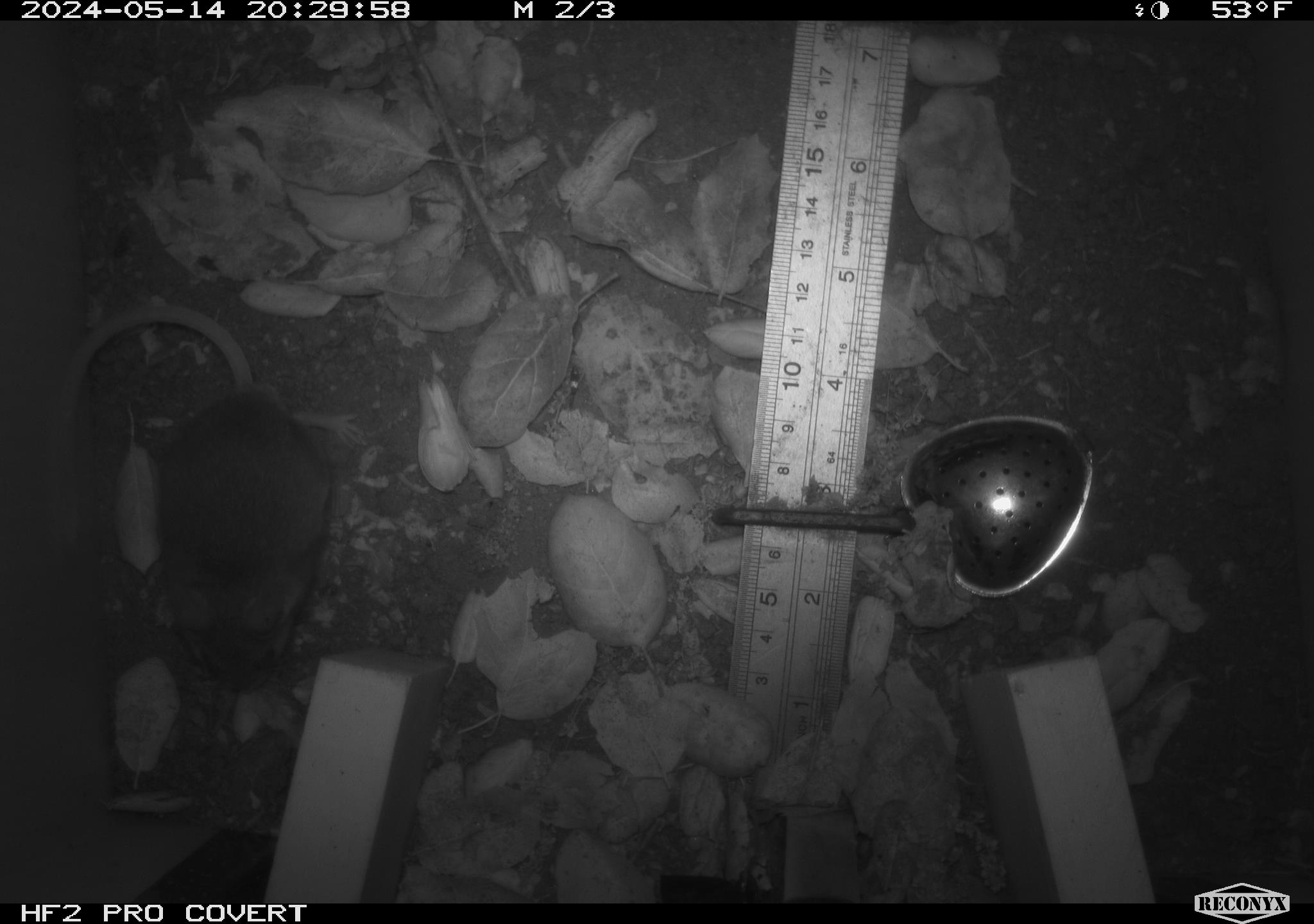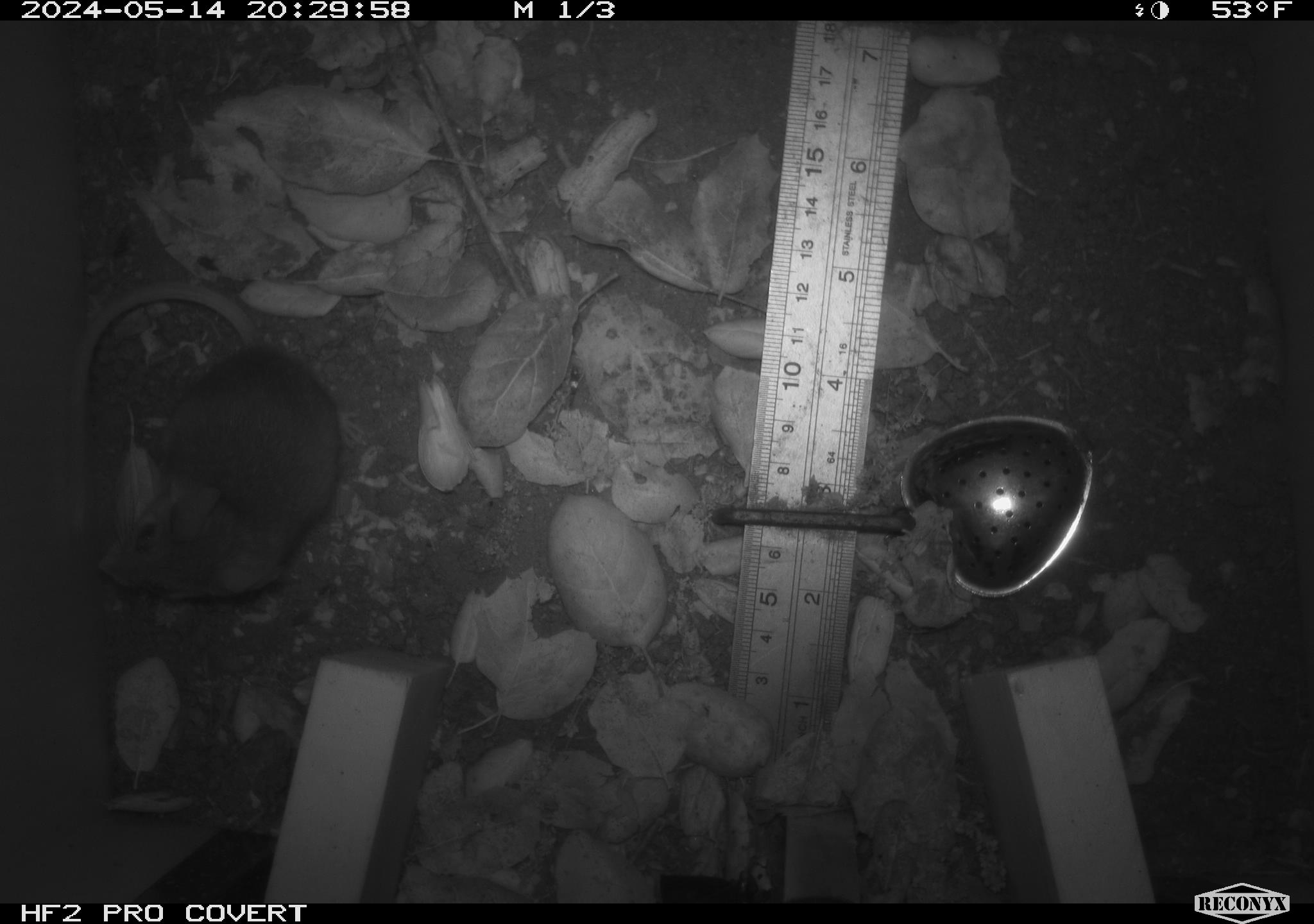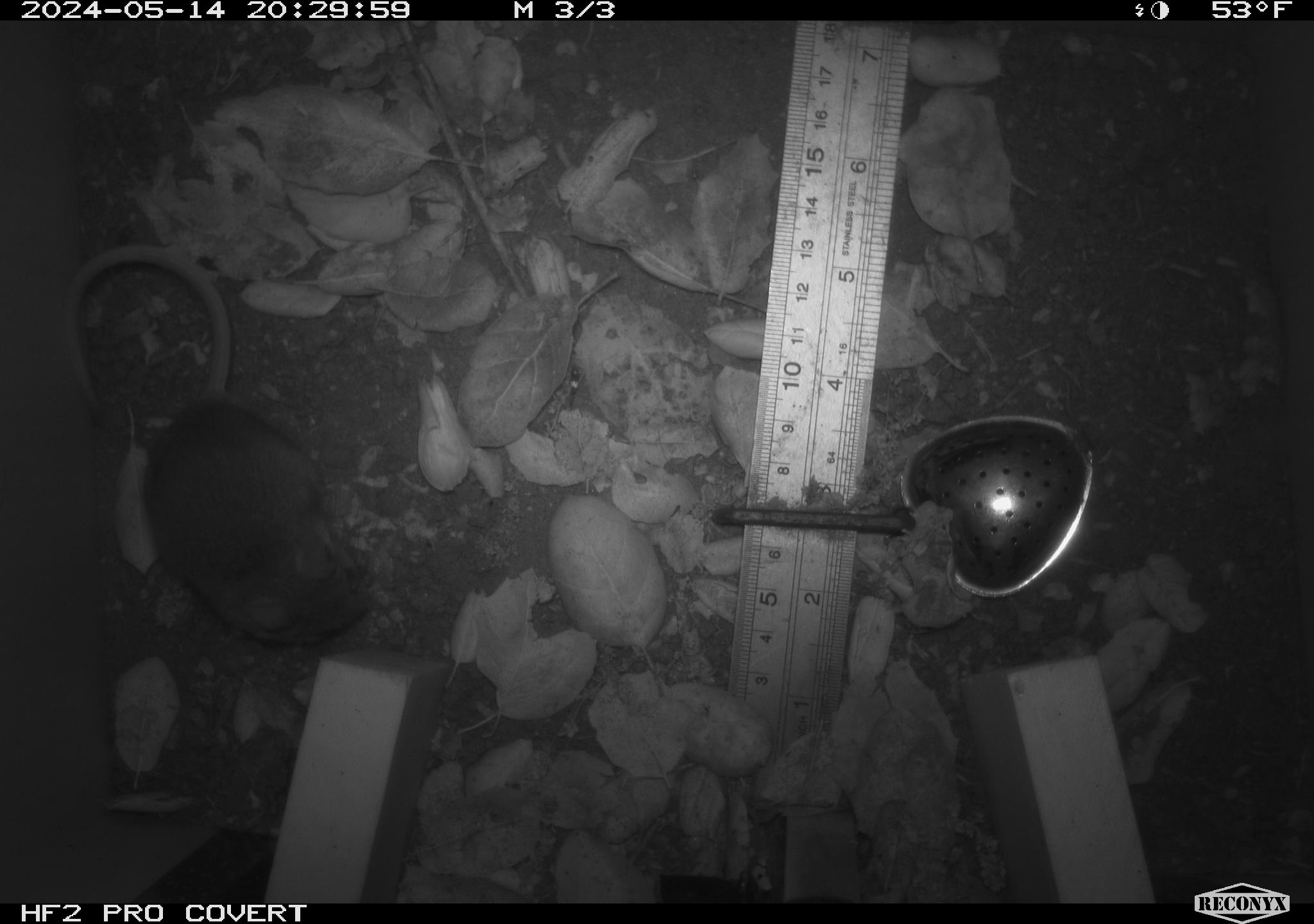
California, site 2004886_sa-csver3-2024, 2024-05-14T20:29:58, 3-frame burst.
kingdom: Animalia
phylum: Chordata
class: Mammalia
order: Rodentia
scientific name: Rodentia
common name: rodent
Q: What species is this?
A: Rodent (Rodentia).